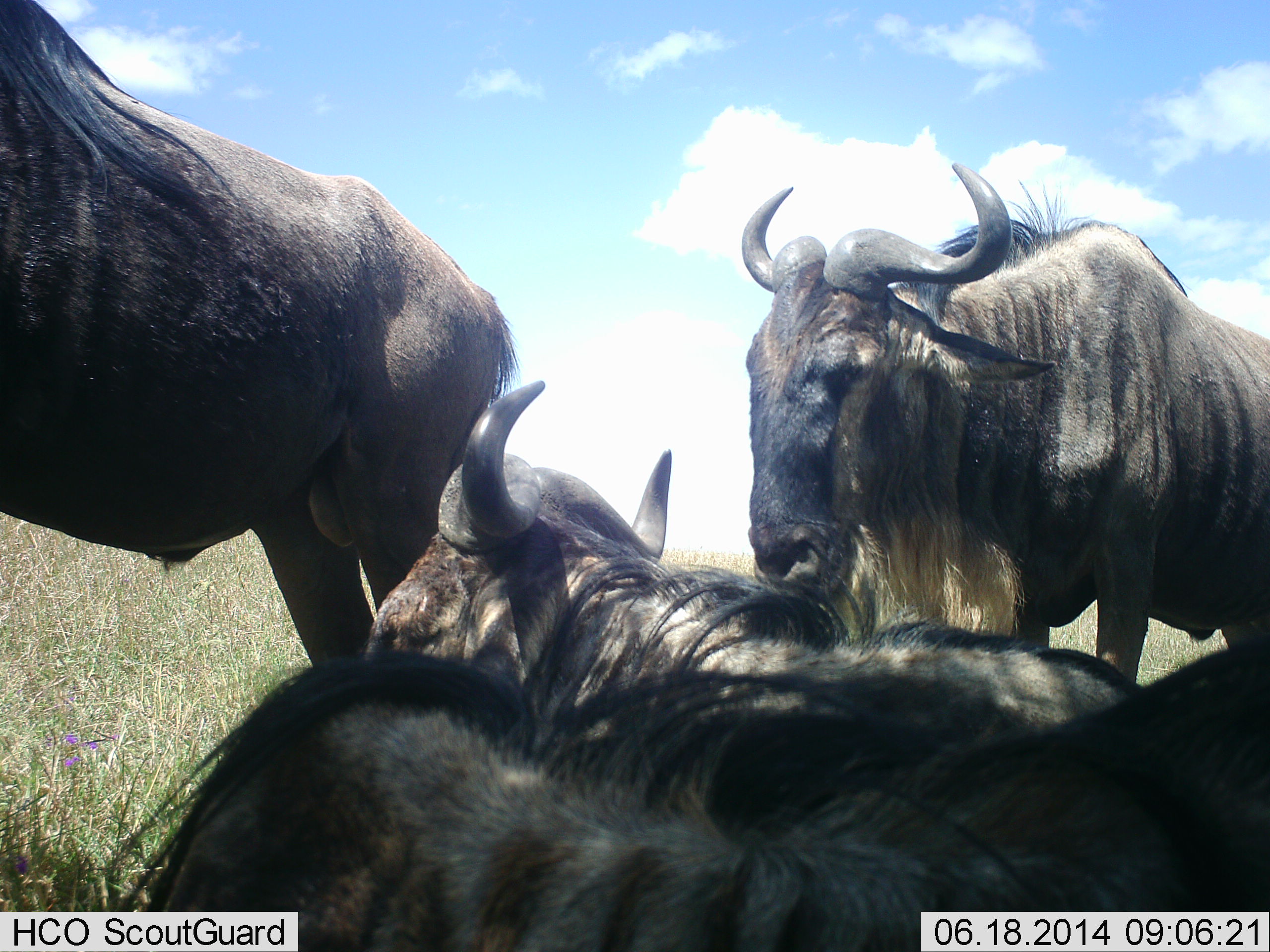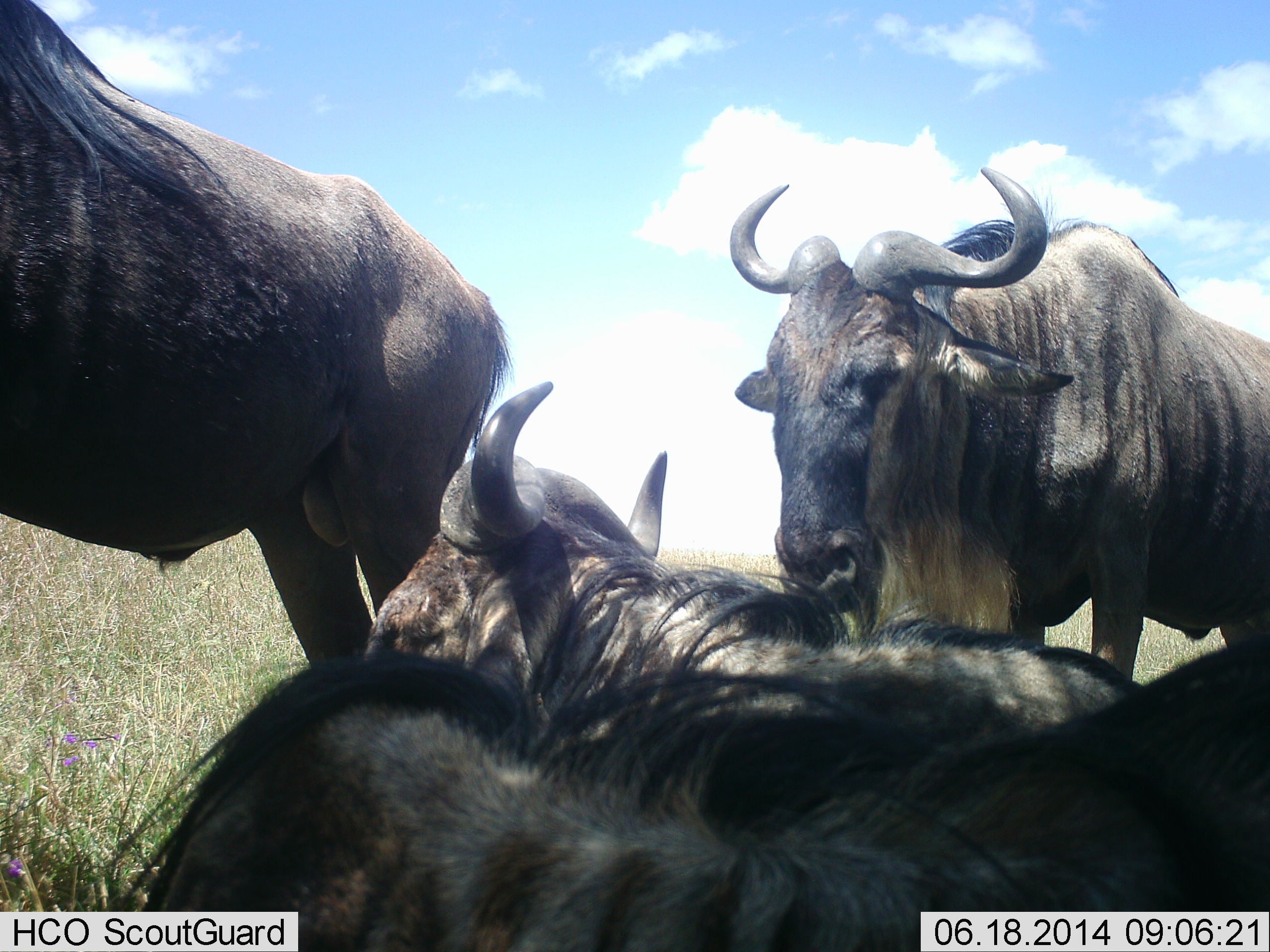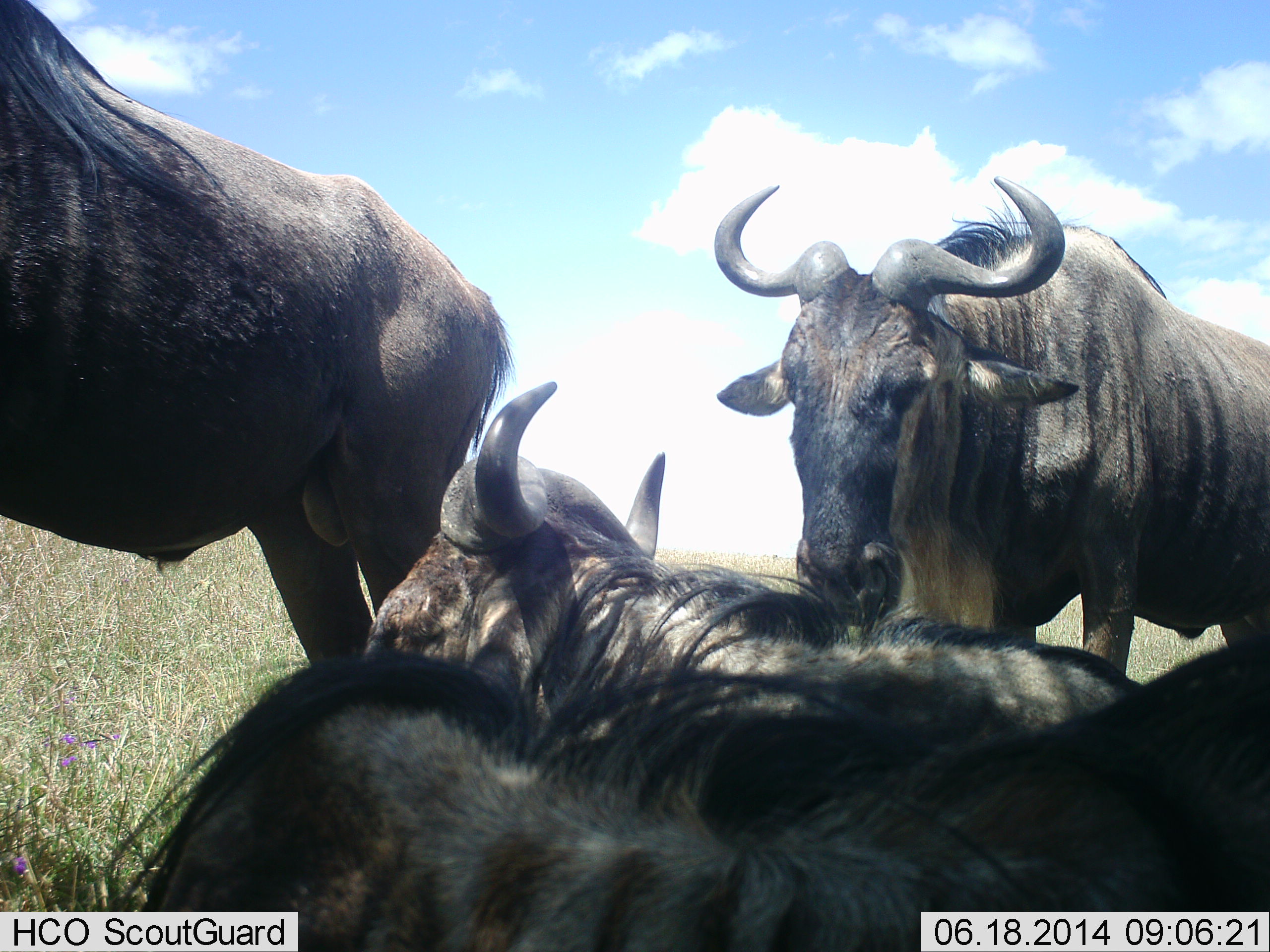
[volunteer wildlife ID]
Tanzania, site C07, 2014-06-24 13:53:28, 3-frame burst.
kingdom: Animalia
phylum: Chordata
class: Mammalia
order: Artiodactyla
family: Bovidae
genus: Connochaetes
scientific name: Connochaetes taurinus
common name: blue wildebeest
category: wildebeest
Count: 4.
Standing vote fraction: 50%.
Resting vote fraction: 90%.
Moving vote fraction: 0%.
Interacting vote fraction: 10%.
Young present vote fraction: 0%.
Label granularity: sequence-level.